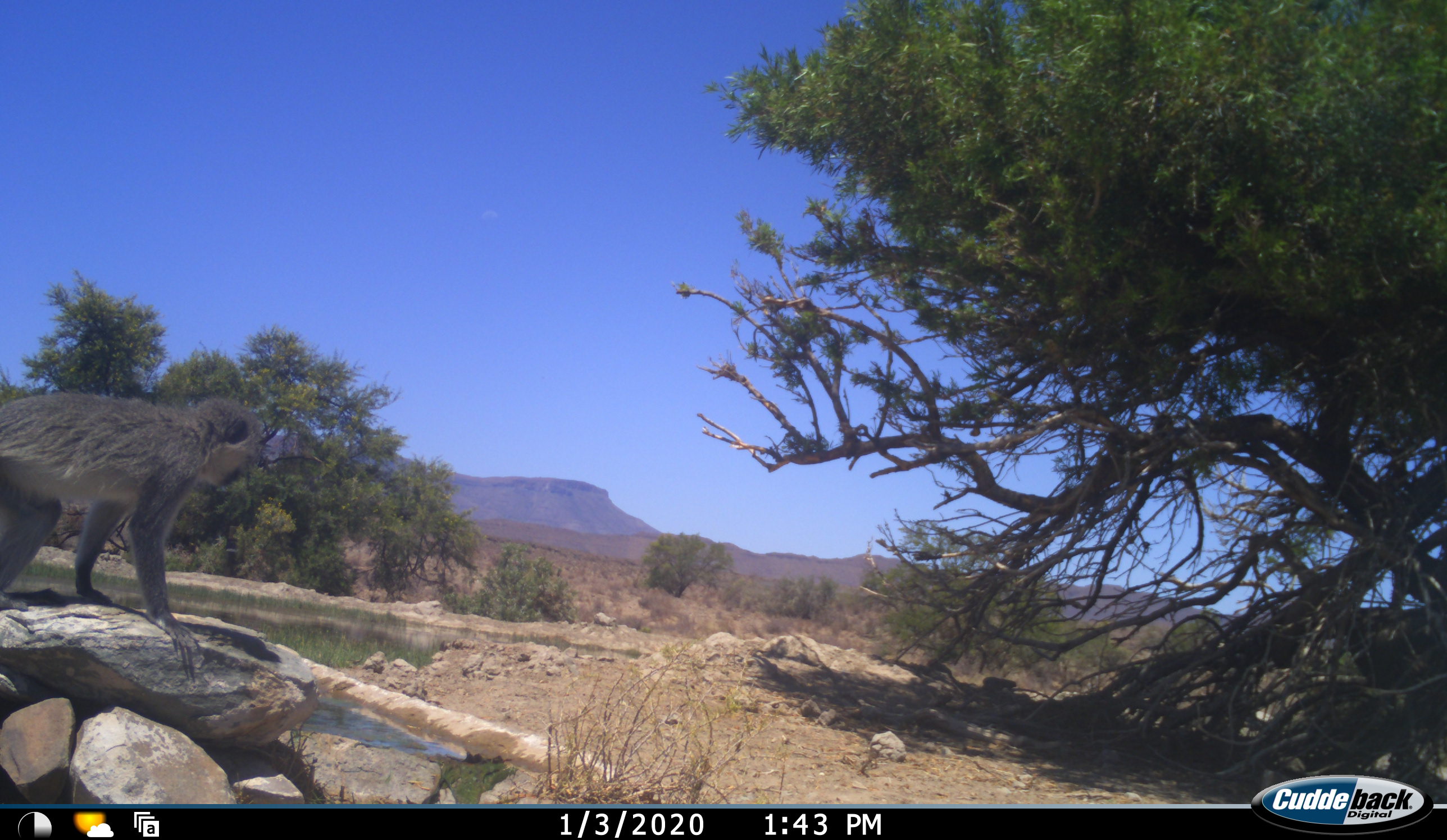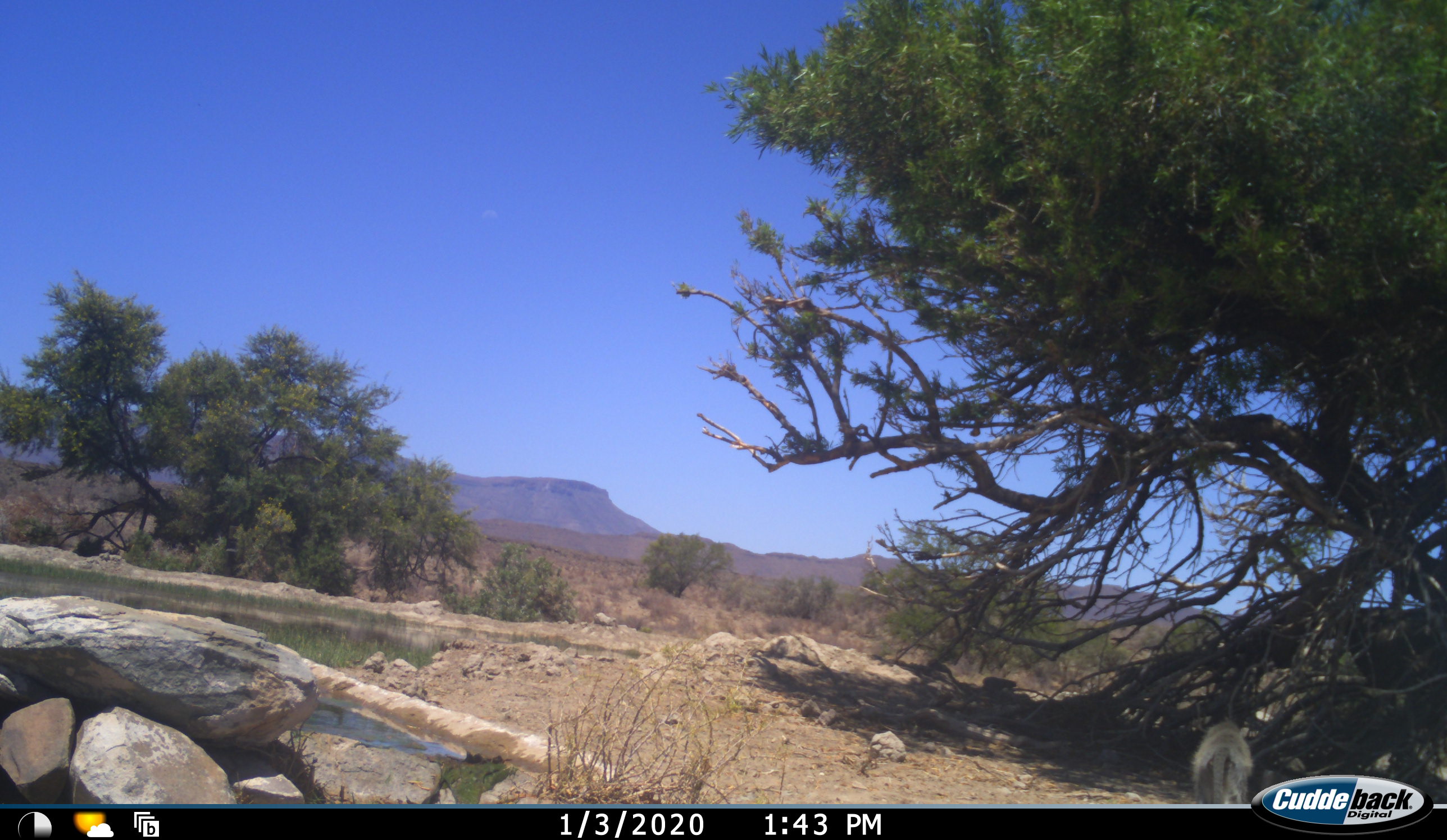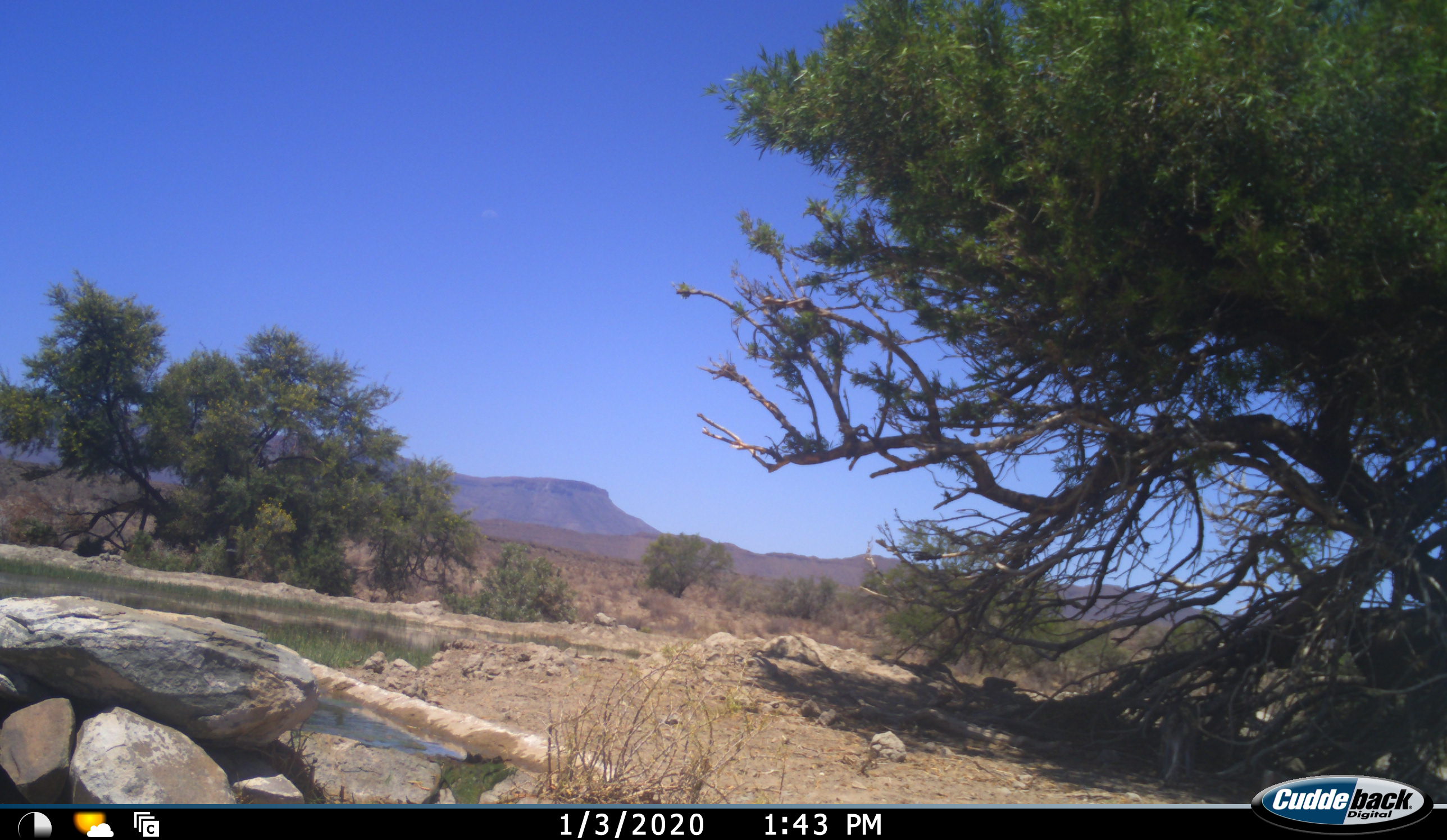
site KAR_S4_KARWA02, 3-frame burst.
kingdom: Animalia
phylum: Chordata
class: Mammalia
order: Primates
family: Cercopithecidae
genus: Chlorocebus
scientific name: Chlorocebus pygerythrus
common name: vervet monkey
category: monkeyvervet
Monkeyvervet (vervet monkey) (Chlorocebus pygerythrus), count 1. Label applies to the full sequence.